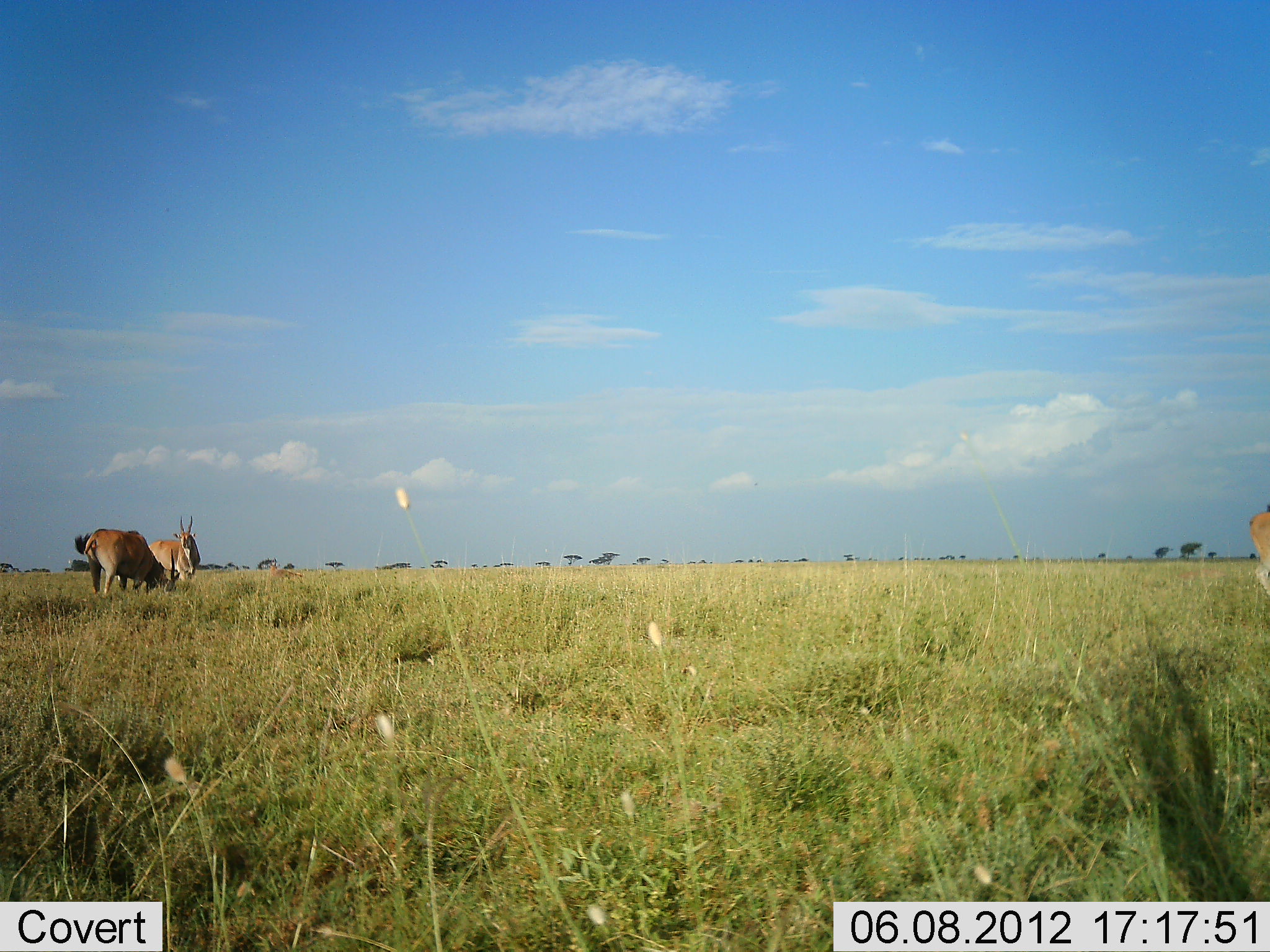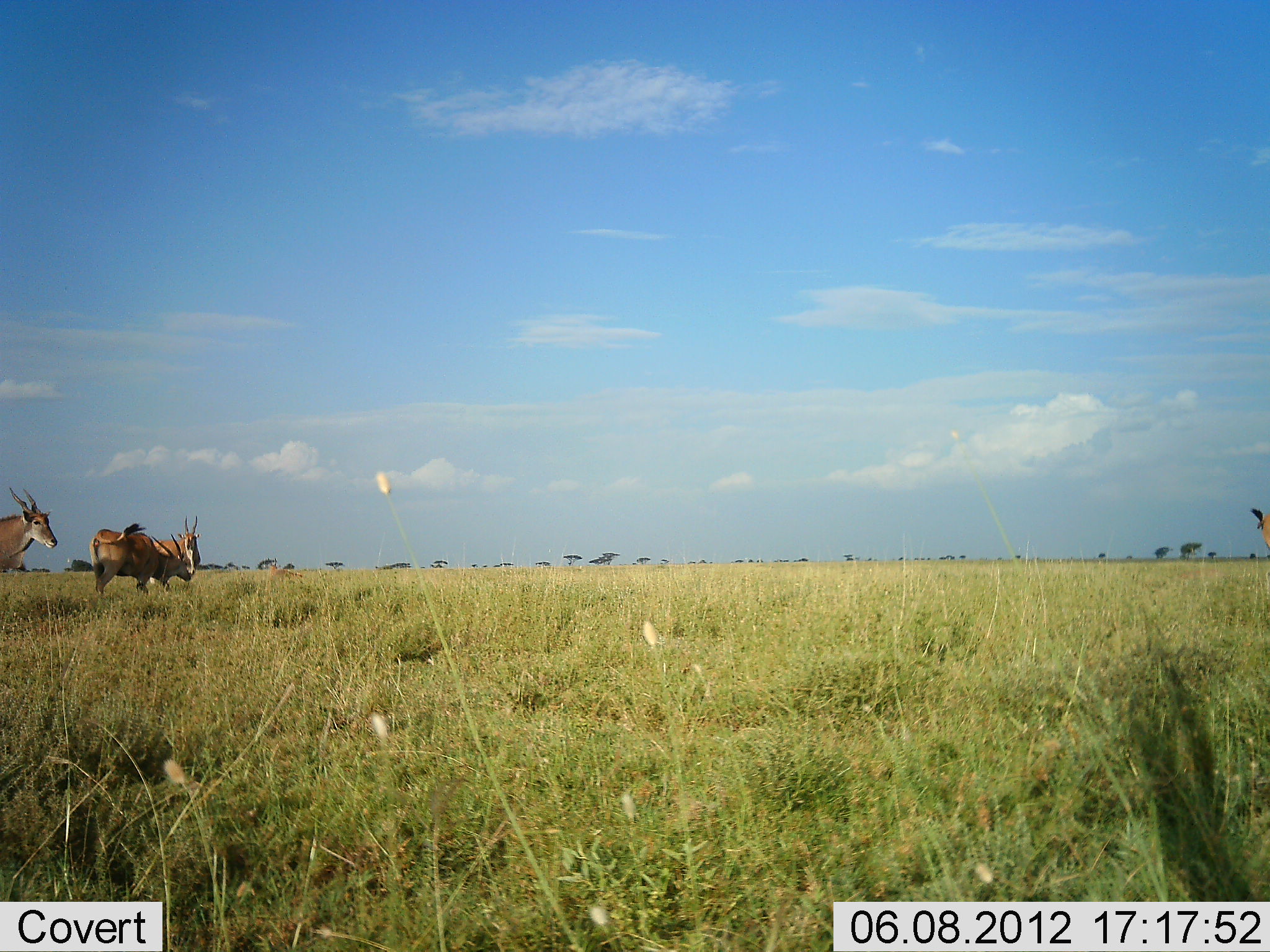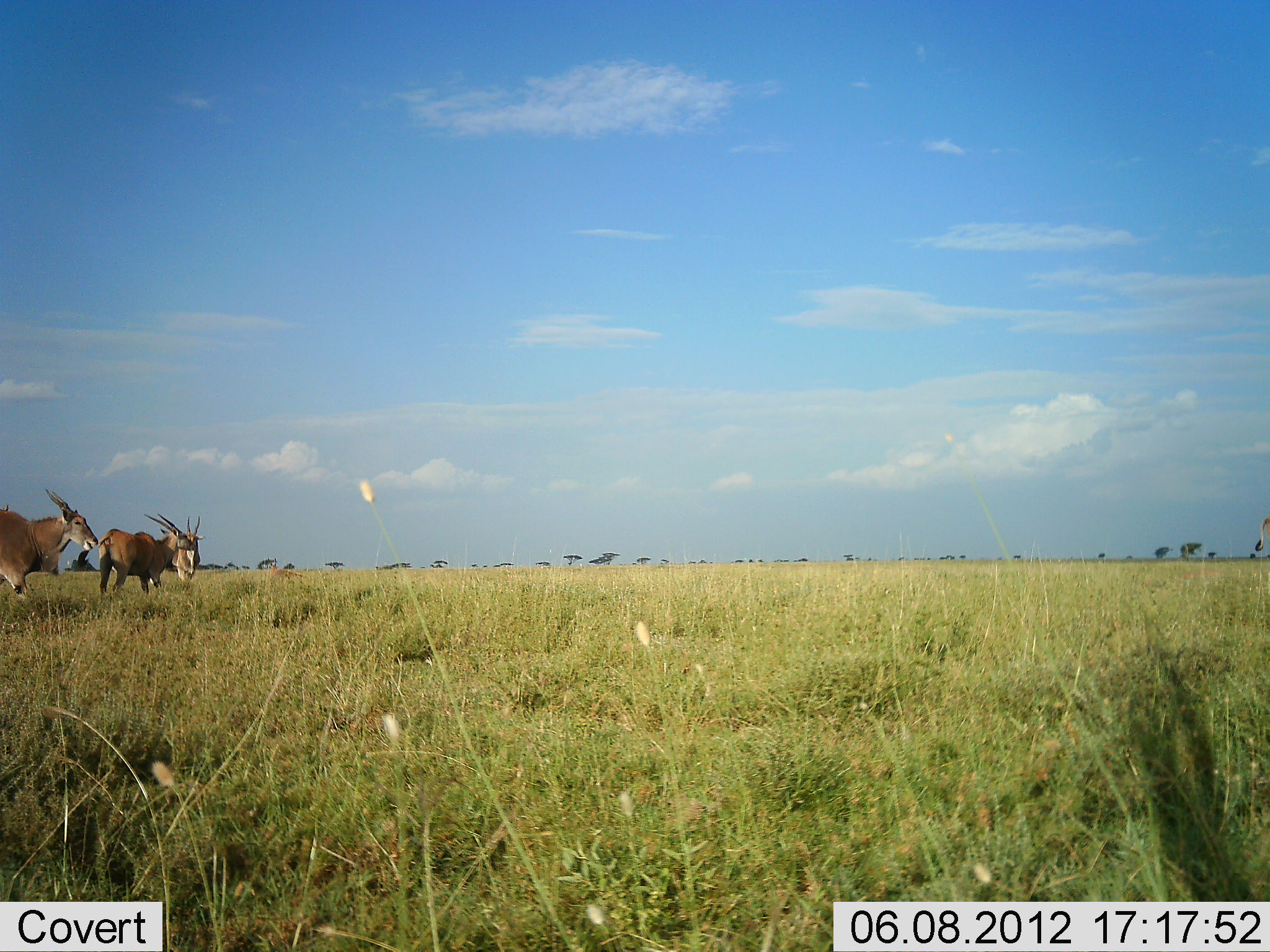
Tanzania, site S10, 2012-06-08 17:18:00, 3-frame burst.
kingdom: Animalia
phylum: Chordata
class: Mammalia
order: Artiodactyla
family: Bovidae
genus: Tragelaphus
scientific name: Tragelaphus oryx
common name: eland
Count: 3.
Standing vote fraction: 82%.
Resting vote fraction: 0%.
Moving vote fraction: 0%.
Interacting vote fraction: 0%.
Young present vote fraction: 0%.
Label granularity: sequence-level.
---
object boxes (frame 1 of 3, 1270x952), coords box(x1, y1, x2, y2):
animal: box(74, 528, 181, 597); box(149, 515, 201, 582); box(1249, 511, 1270, 596)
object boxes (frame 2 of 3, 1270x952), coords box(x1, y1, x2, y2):
animal: box(89, 522, 191, 596); box(0, 488, 57, 573); box(152, 515, 200, 578); box(1250, 509, 1270, 550)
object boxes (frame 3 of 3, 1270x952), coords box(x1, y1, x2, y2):
animal: box(0, 488, 99, 601); box(98, 513, 193, 596); box(164, 516, 206, 582); box(1255, 513, 1270, 551)